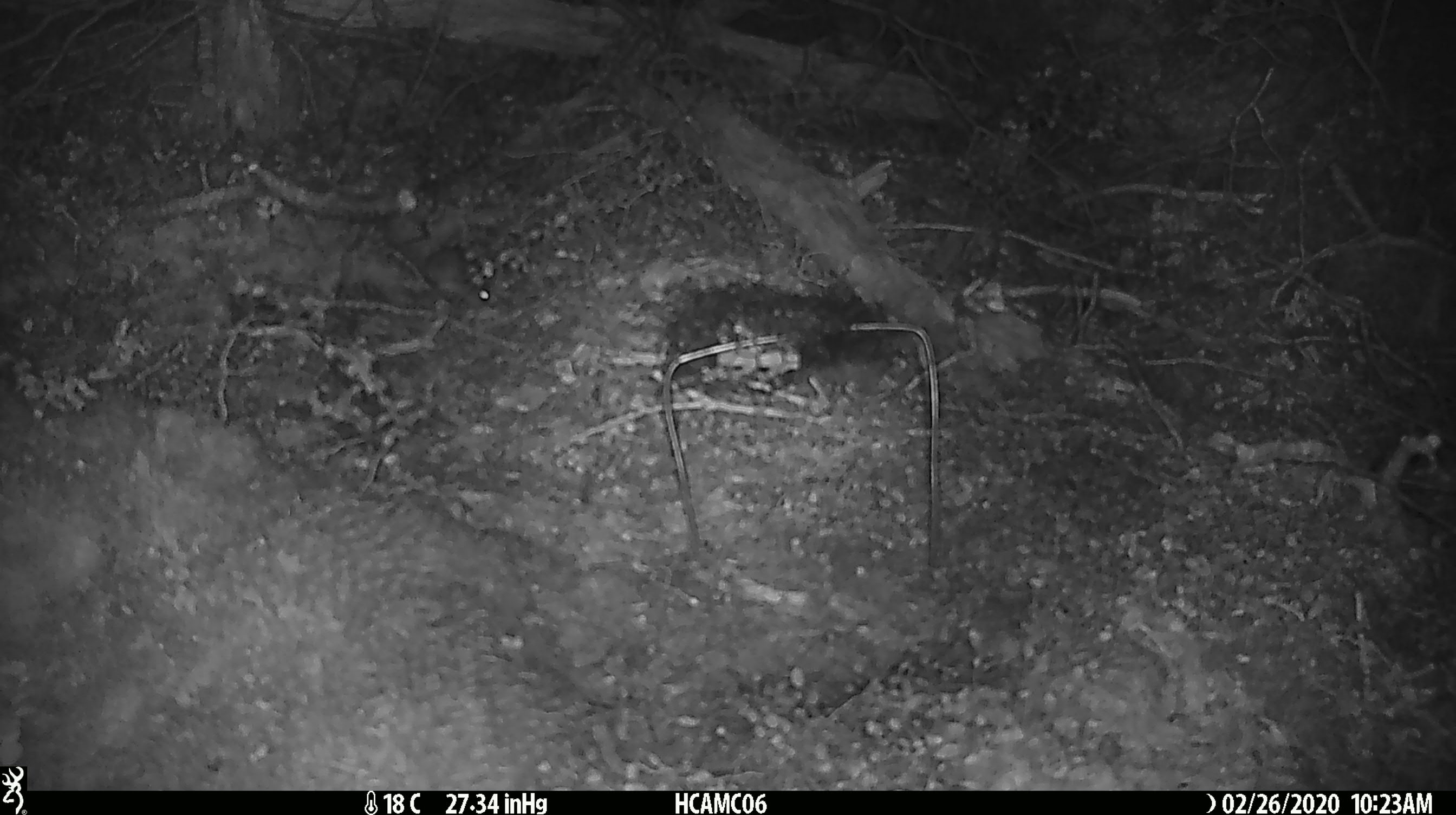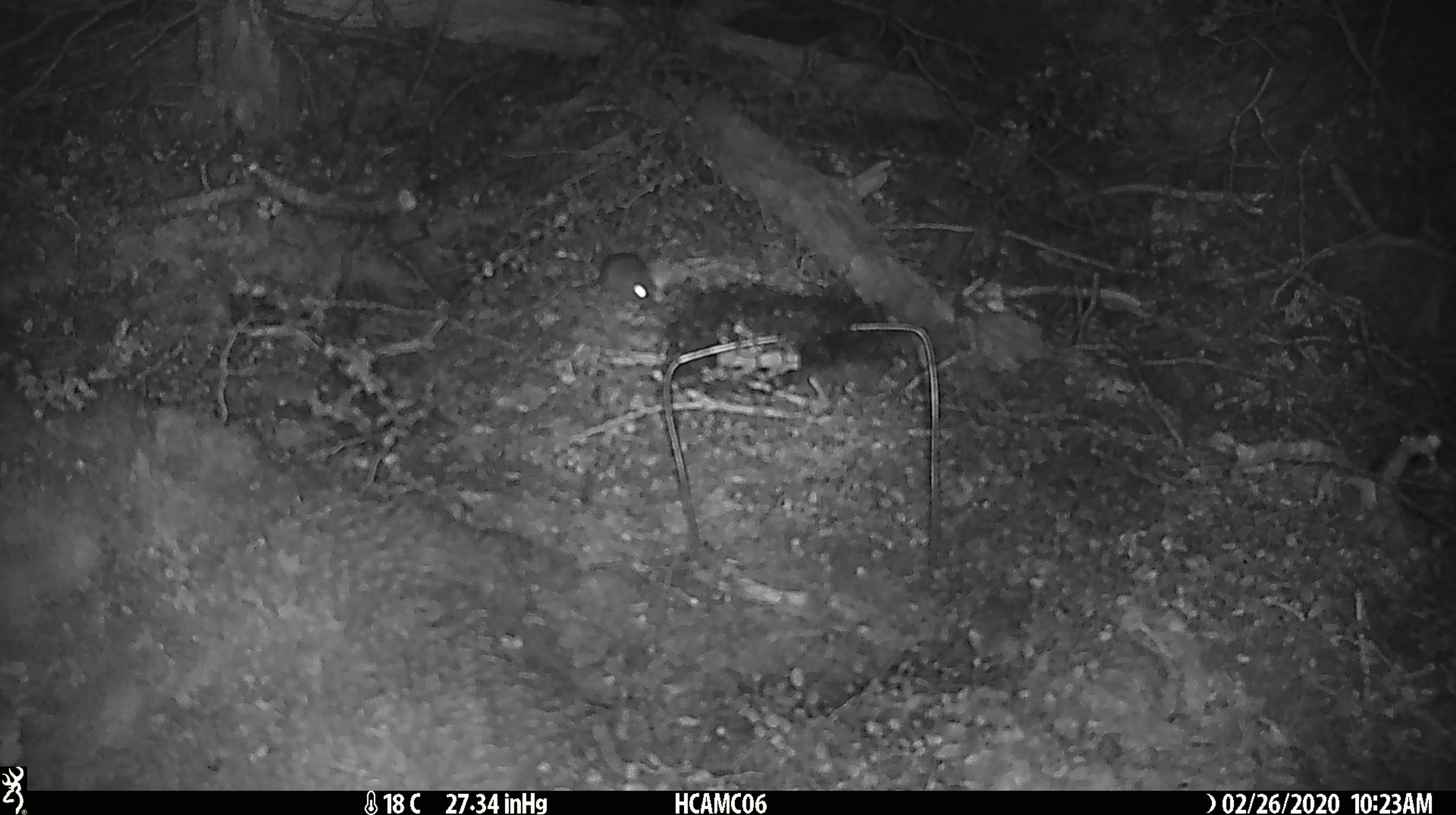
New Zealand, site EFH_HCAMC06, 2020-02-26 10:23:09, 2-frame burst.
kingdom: Animalia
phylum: Chordata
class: Mammalia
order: Rodentia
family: Muridae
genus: Mus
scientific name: Mus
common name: mouse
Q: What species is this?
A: Mouse (Mus).